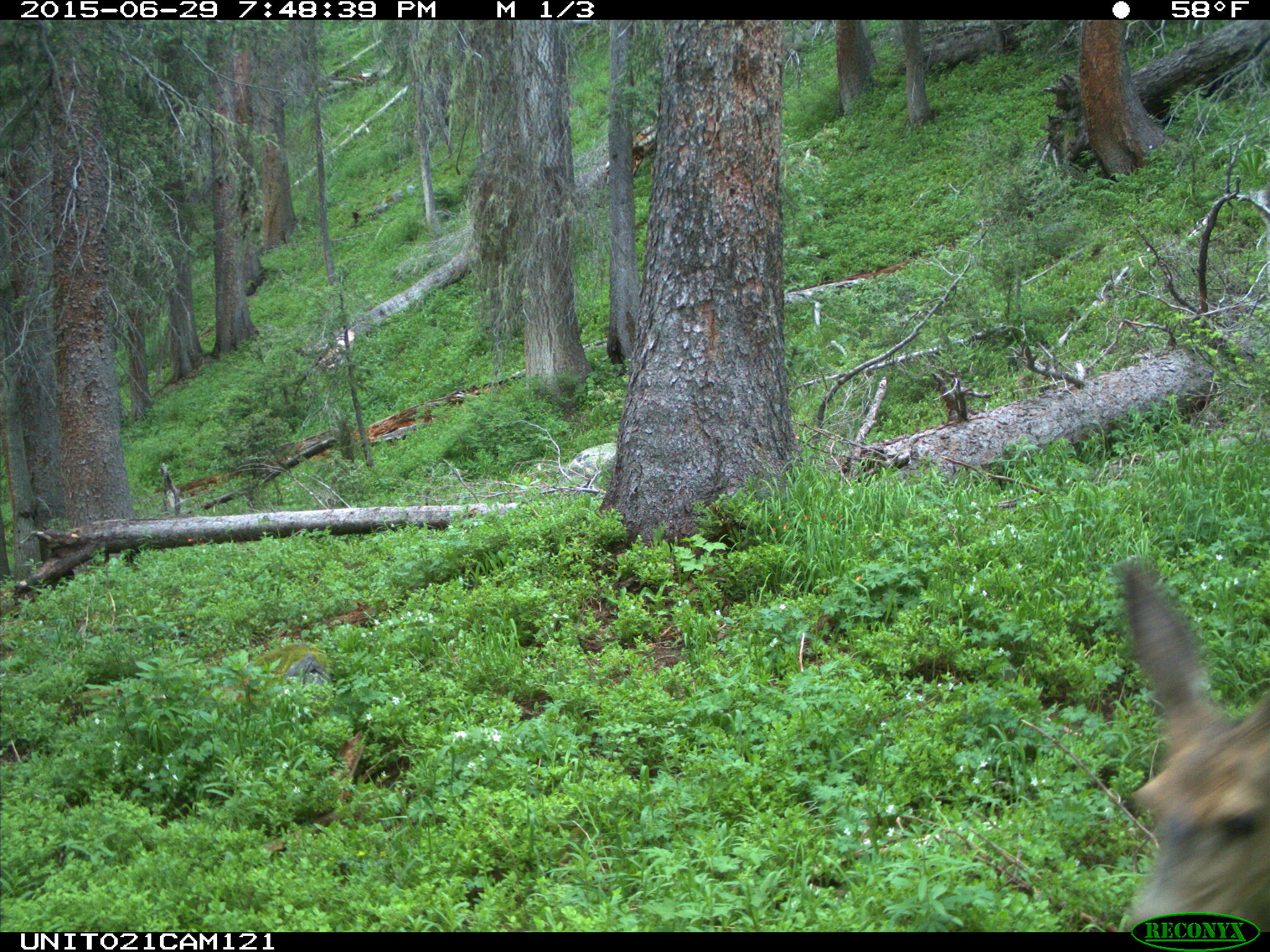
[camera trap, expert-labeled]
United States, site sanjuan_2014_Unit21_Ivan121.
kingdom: Animalia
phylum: Chordata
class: Mammalia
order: Artiodactyla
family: Cervidae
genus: Odocoileus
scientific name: Odocoileus hemionus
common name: mule deer